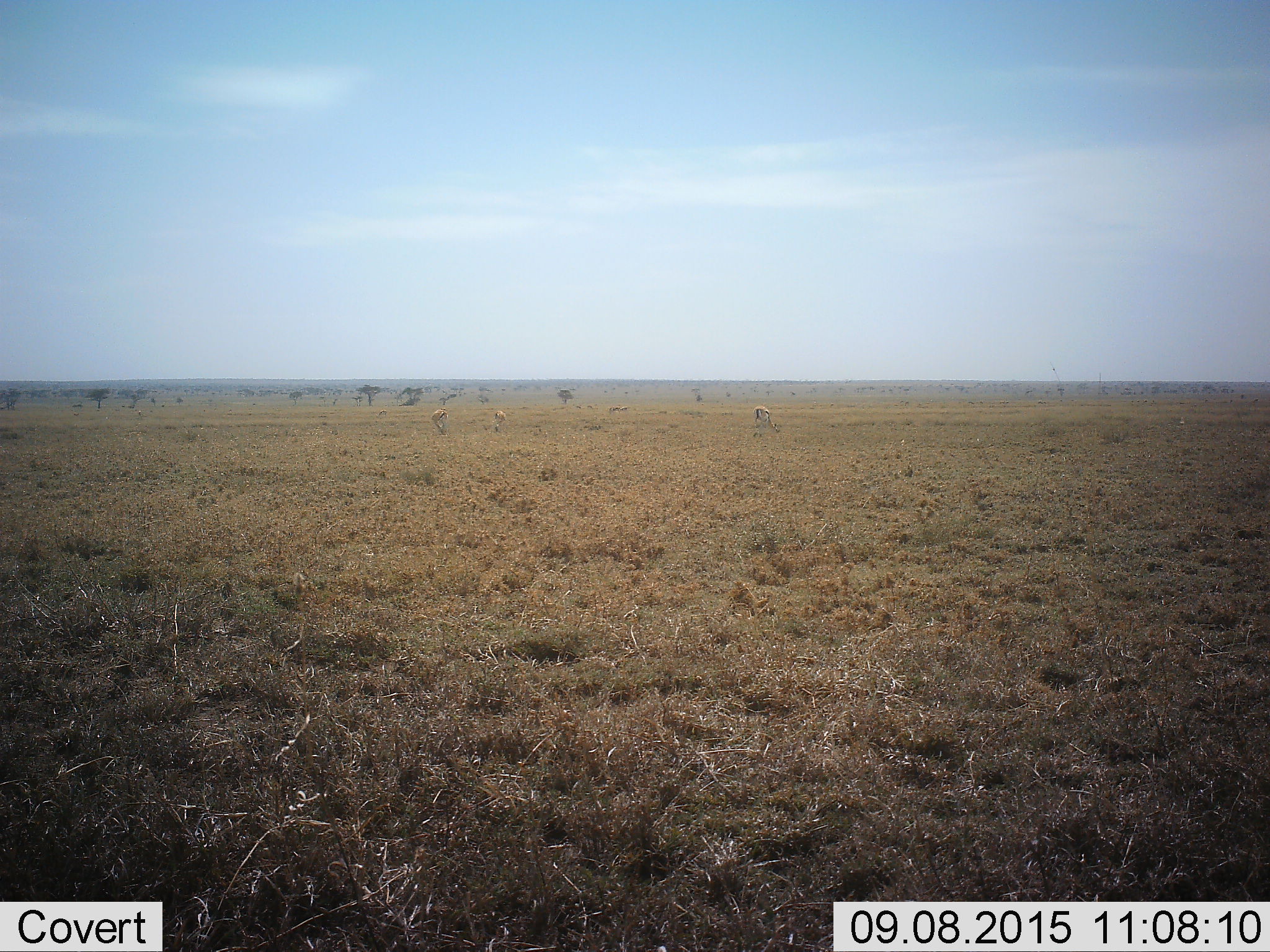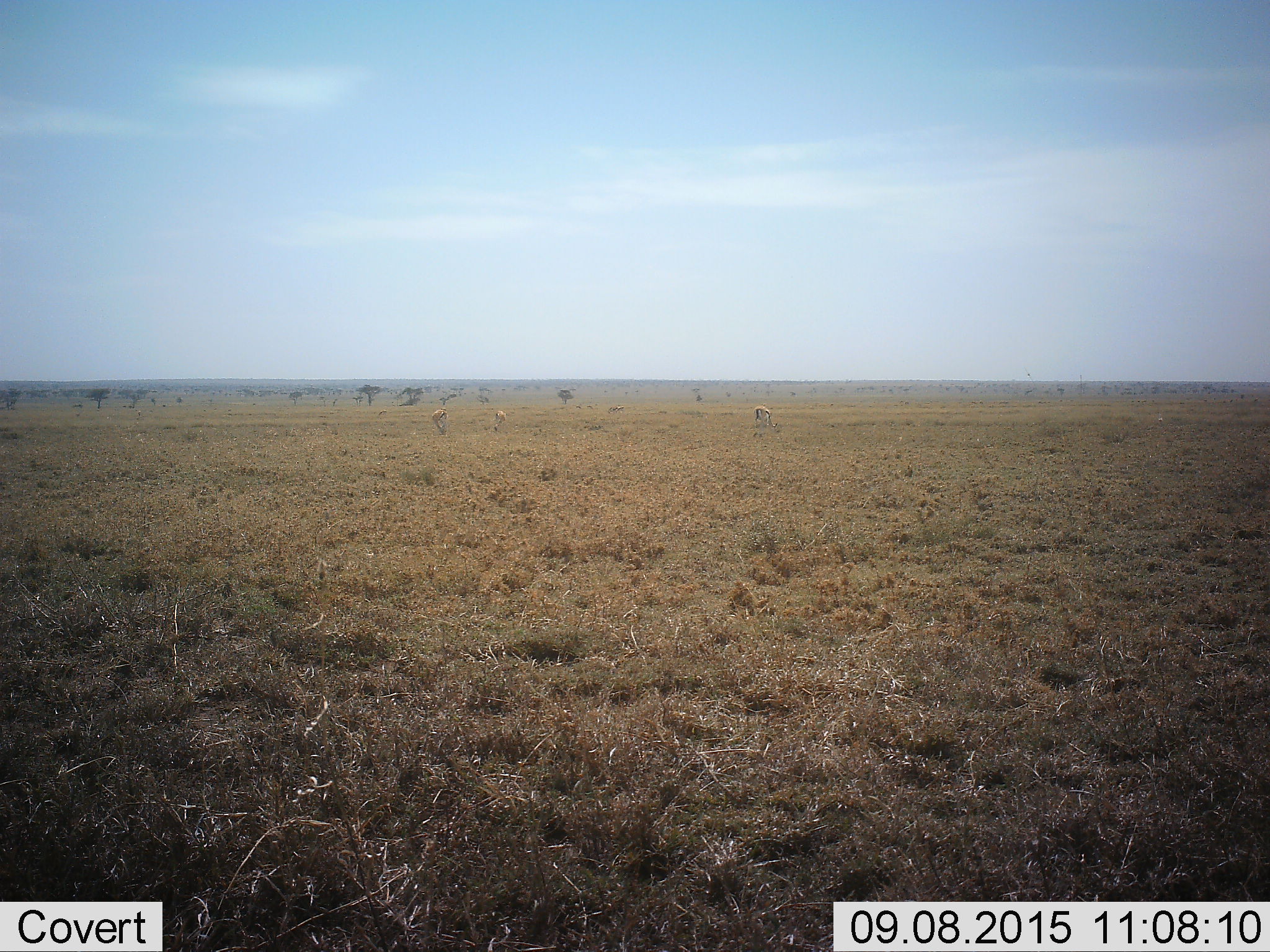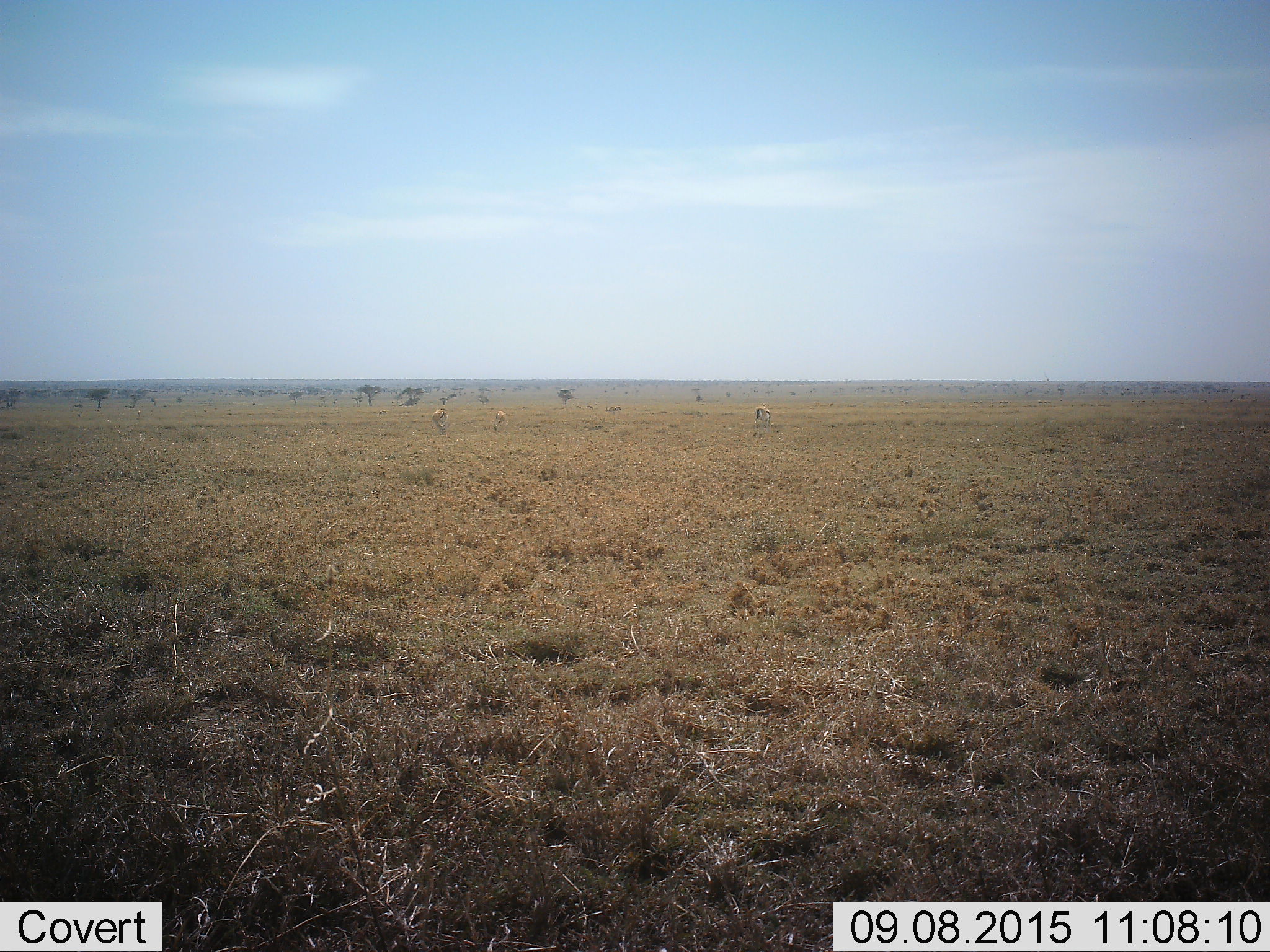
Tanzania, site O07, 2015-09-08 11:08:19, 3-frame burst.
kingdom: Animalia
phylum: Chordata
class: Mammalia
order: Artiodactyla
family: Bovidae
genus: Eudorcas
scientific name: Eudorcas thomsonii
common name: thomson's gazelle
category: gazellethomsons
Gazellethomsons (thomson's gazelle) (Eudorcas thomsonii), count 6. Behavior (volunteer vote fractions): standing 33%, resting 0%, moving 0%, interacting 0%. Young present (vote fraction): 0%. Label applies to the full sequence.